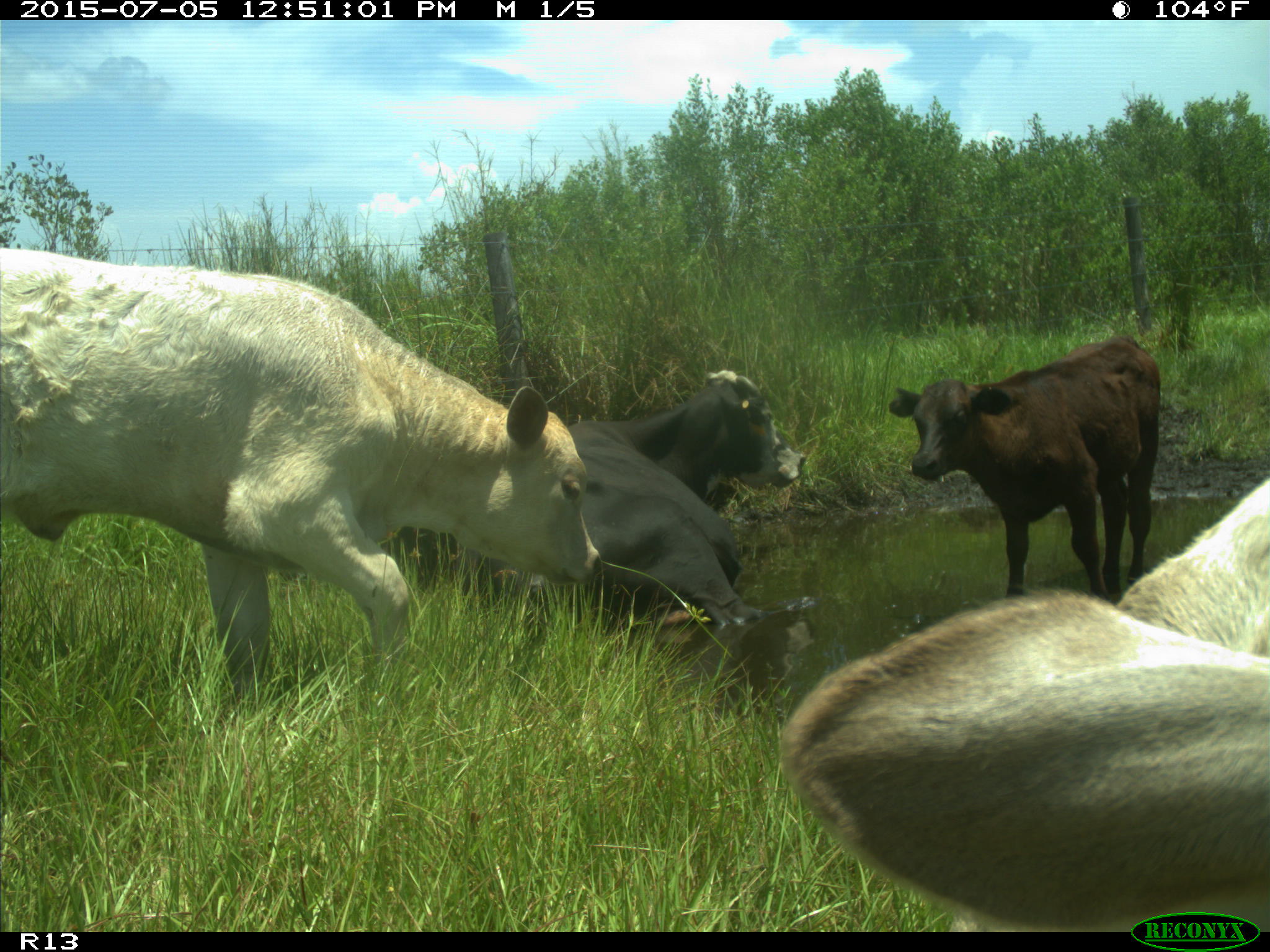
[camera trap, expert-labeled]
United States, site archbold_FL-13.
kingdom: Animalia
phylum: Chordata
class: Mammalia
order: Artiodactyla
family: Bovidae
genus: Bos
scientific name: Bos taurus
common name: domestic cow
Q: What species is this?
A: Bos taurus (domestic cow).